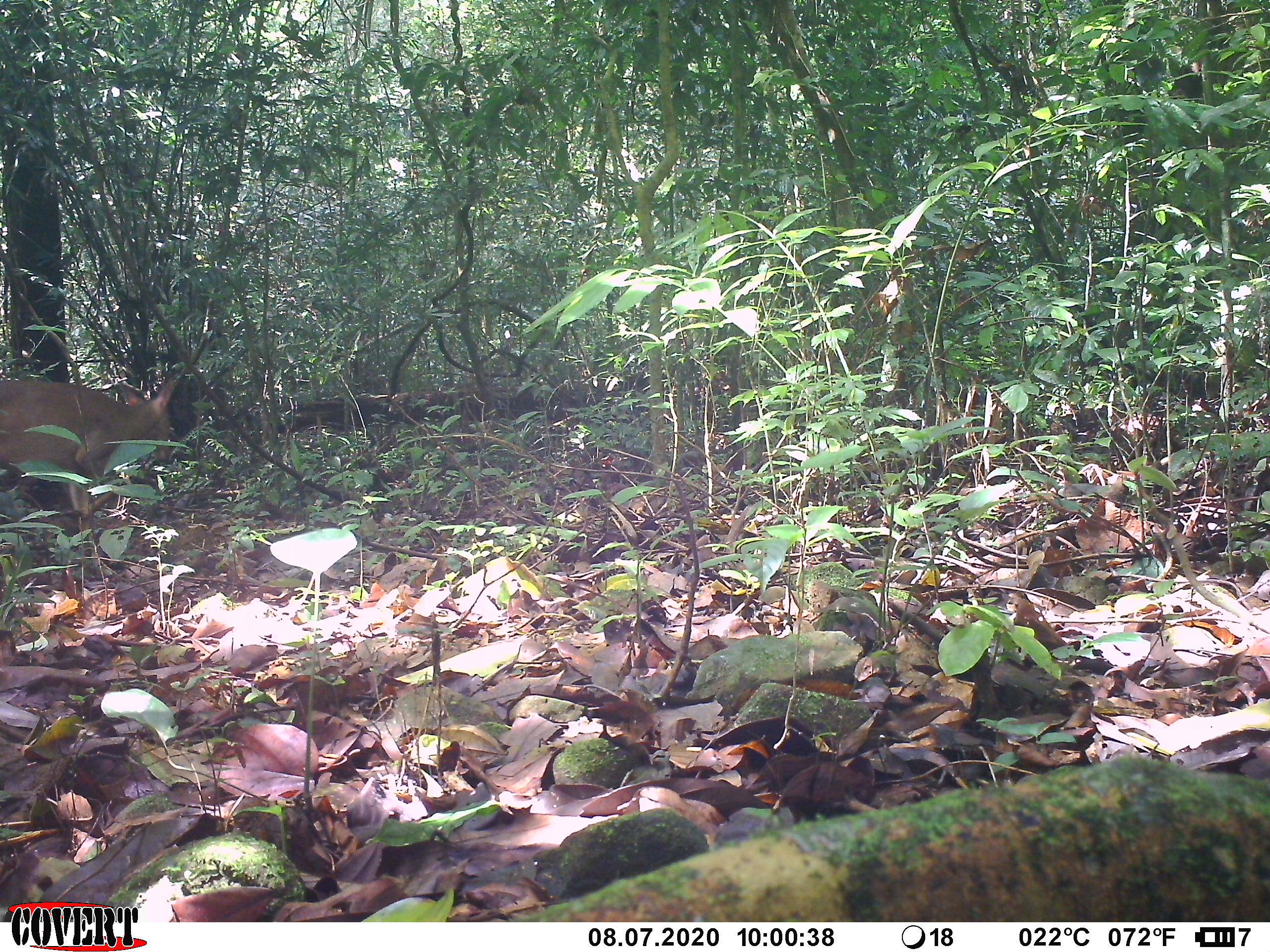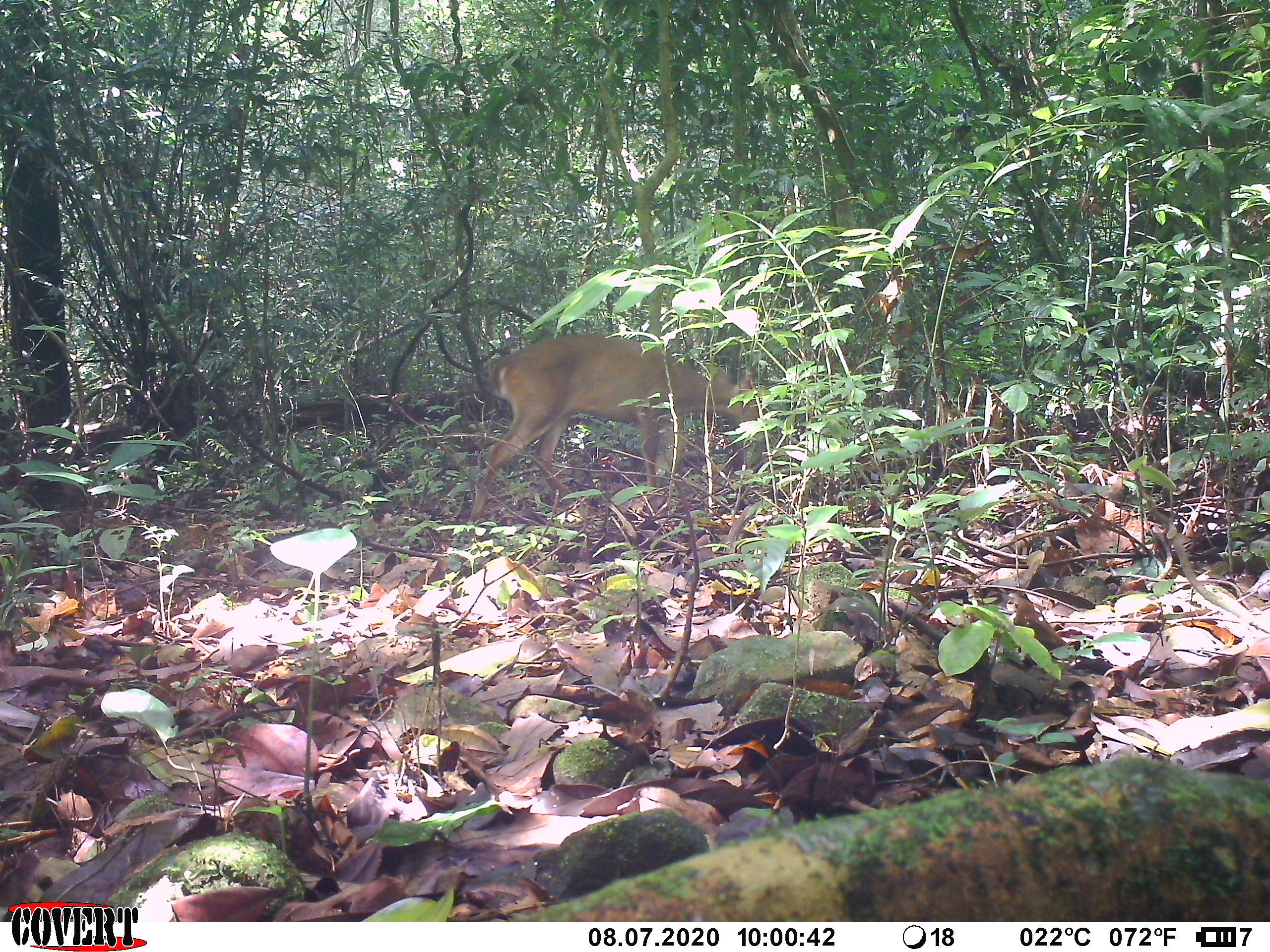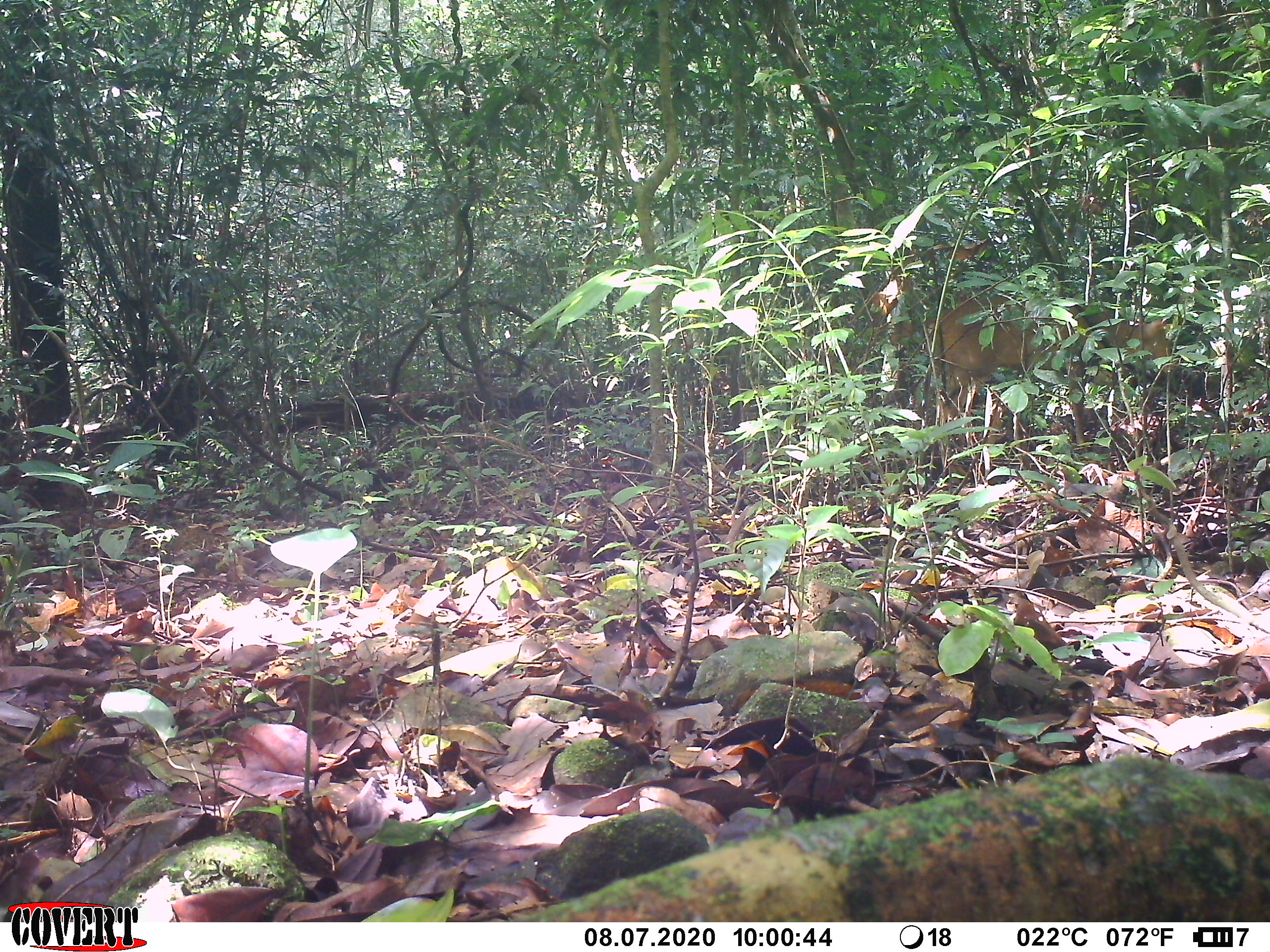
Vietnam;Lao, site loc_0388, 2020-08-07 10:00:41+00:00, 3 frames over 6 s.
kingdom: Animalia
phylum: Chordata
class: Mammalia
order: Artiodactyla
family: Cervidae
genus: Muntiacus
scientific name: Muntiacus vuquangensis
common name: large-antlered muntjac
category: large antlered muntjac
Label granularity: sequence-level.